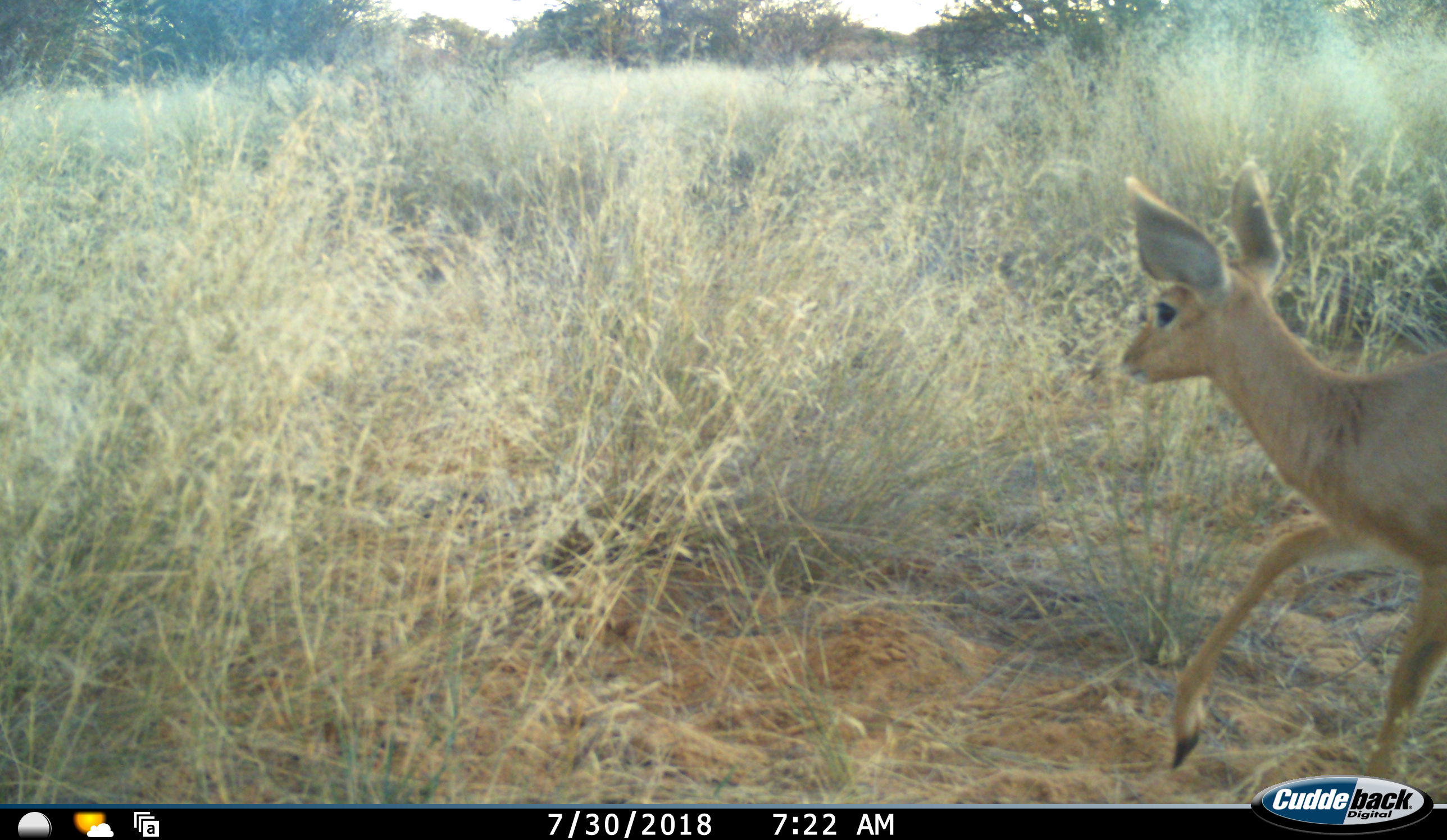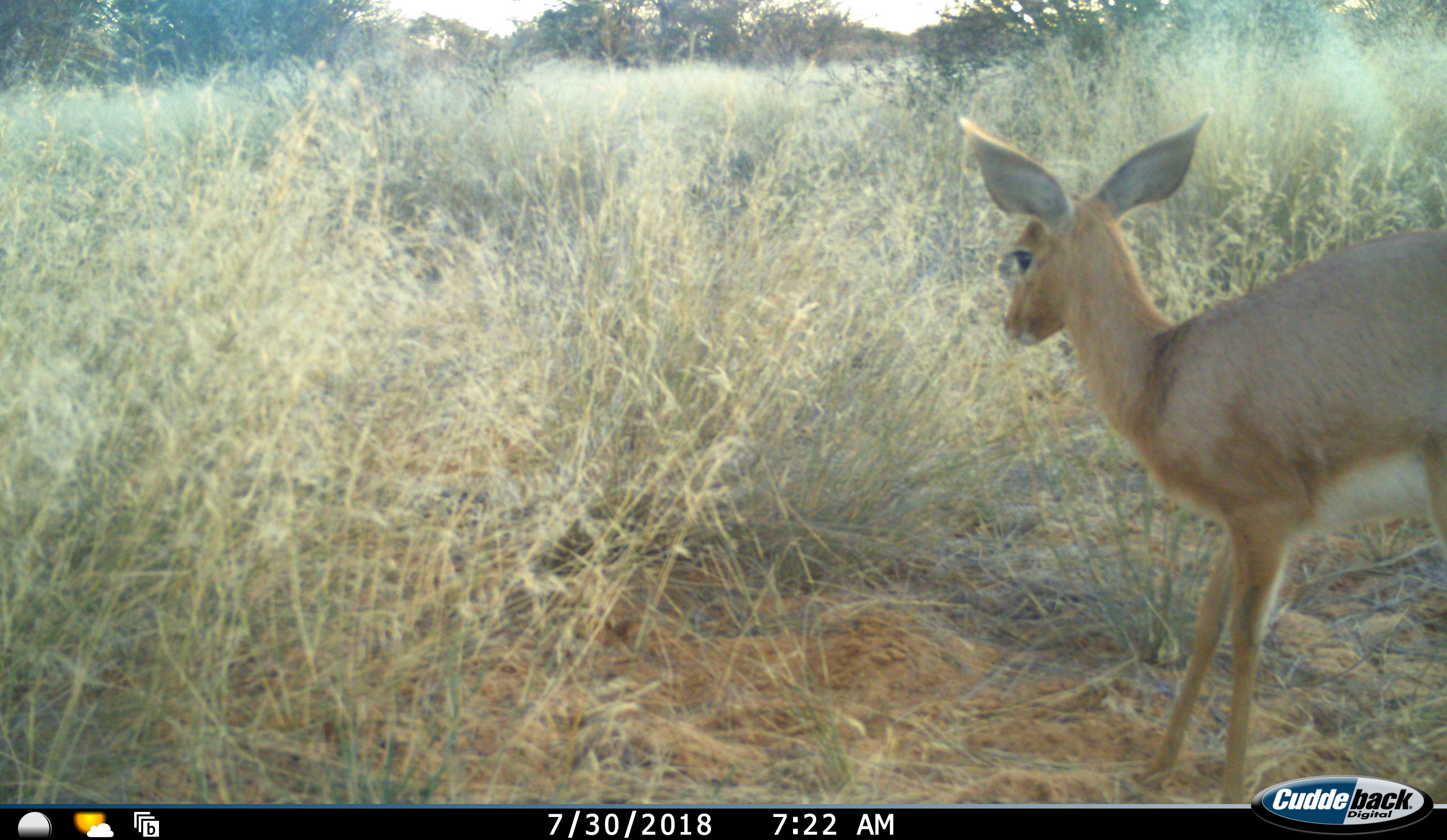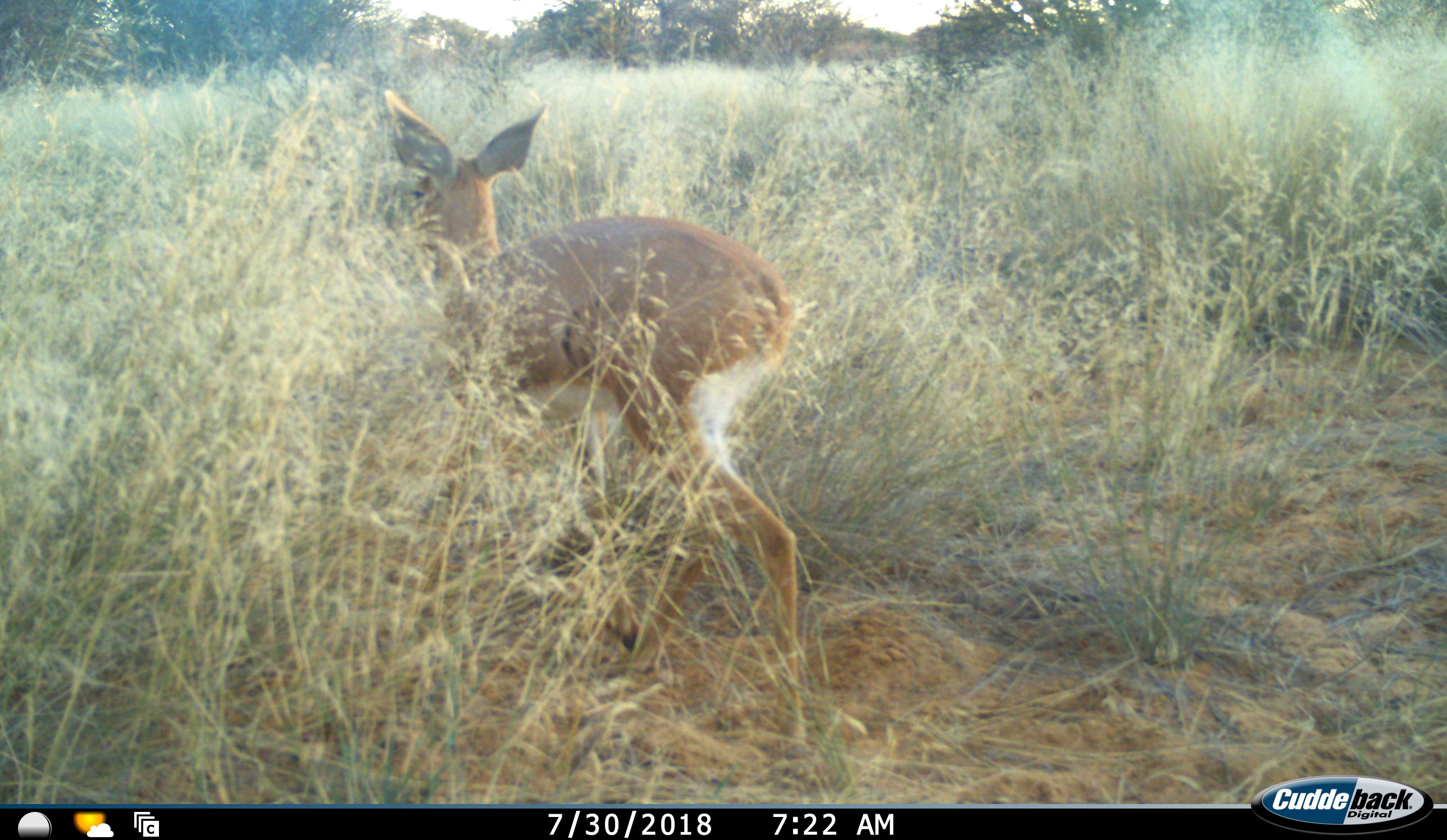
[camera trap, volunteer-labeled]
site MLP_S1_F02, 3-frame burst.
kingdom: Animalia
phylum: Chordata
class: Mammalia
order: Artiodactyla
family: Bovidae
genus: Raphicerus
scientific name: Raphicerus campestris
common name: steenbok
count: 1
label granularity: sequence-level